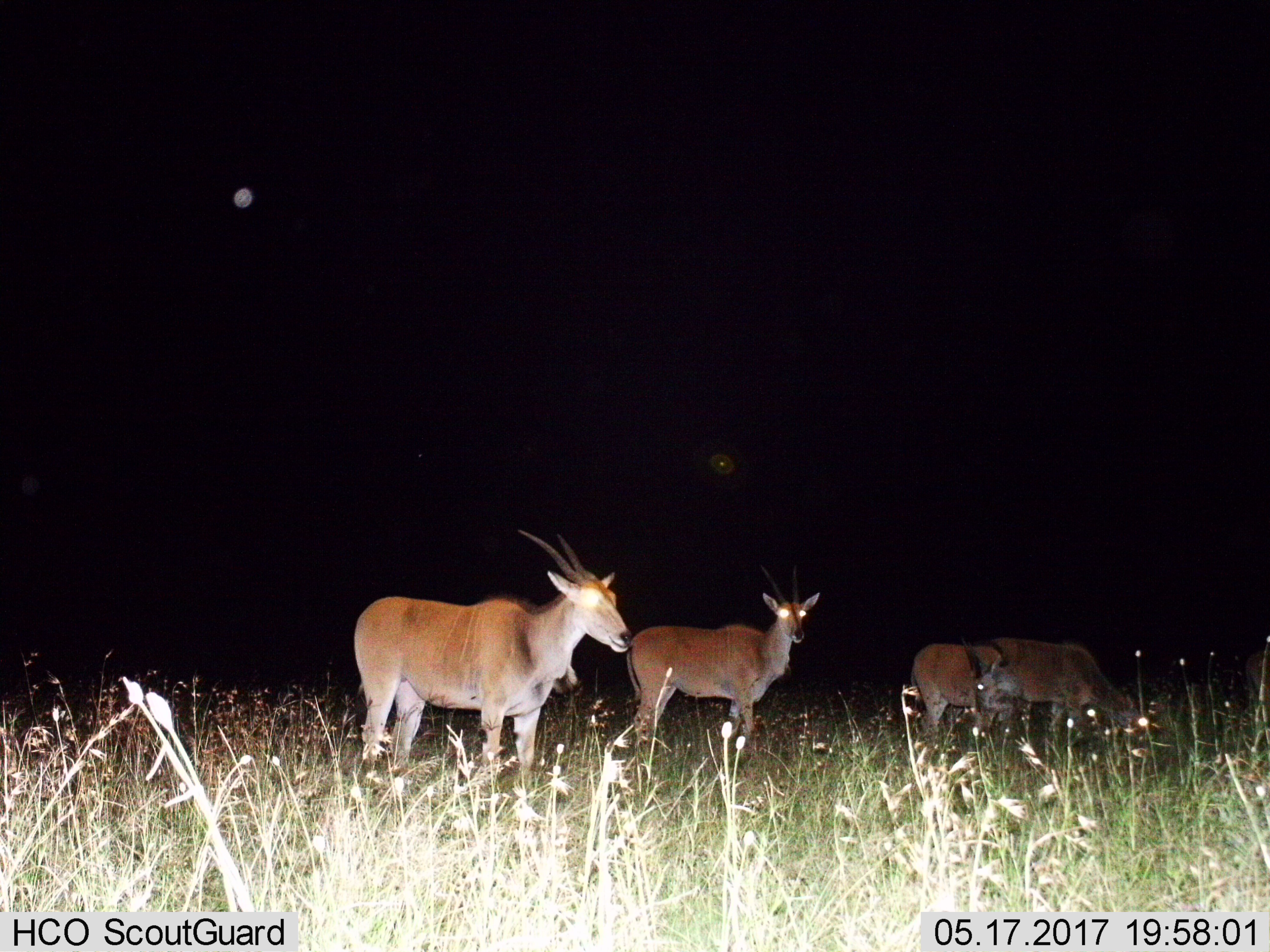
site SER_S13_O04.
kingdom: Animalia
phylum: Chordata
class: Mammalia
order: Artiodactyla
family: Bovidae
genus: Tragelaphus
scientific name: Tragelaphus oryx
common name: eland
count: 4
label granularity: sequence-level